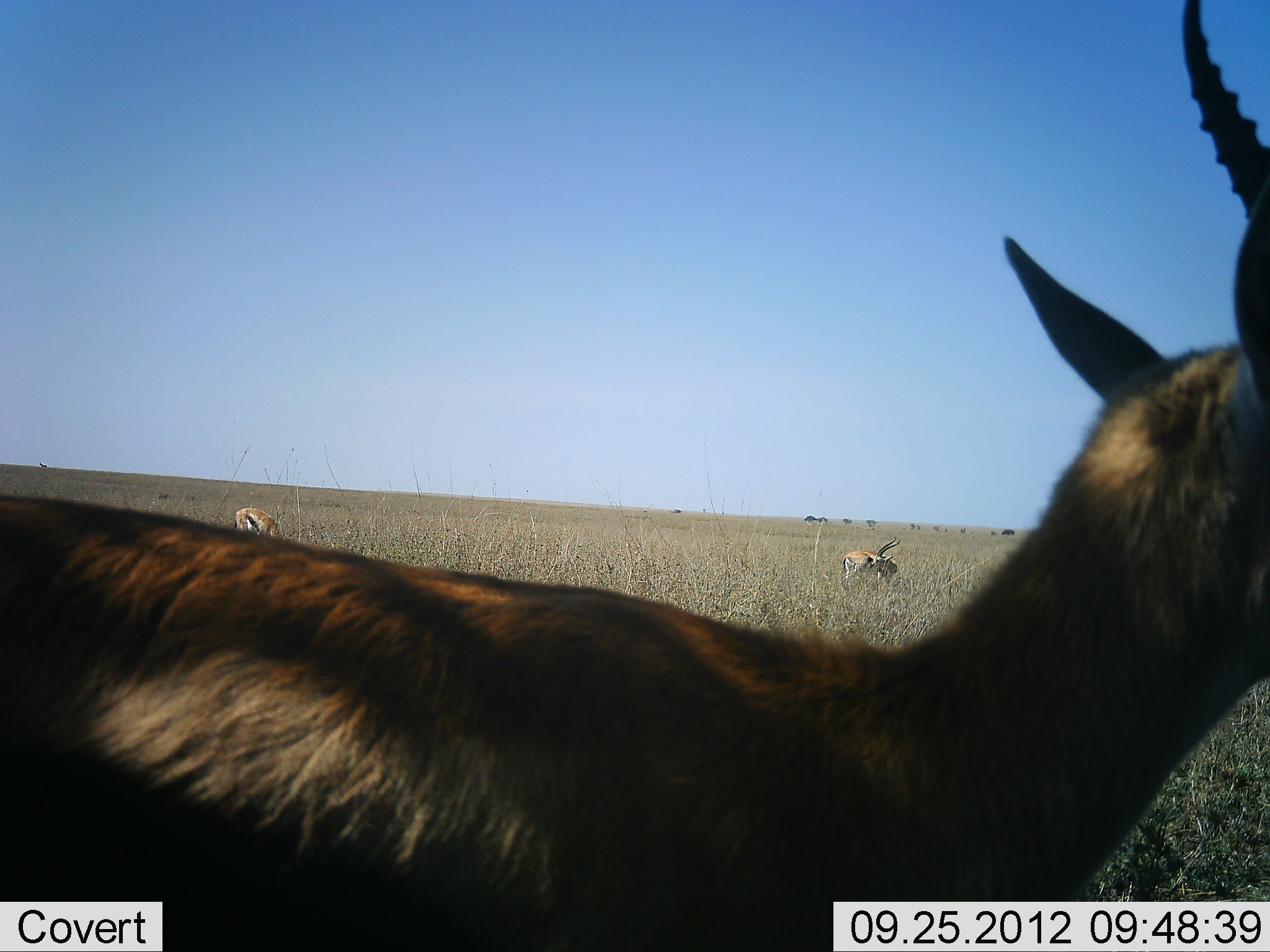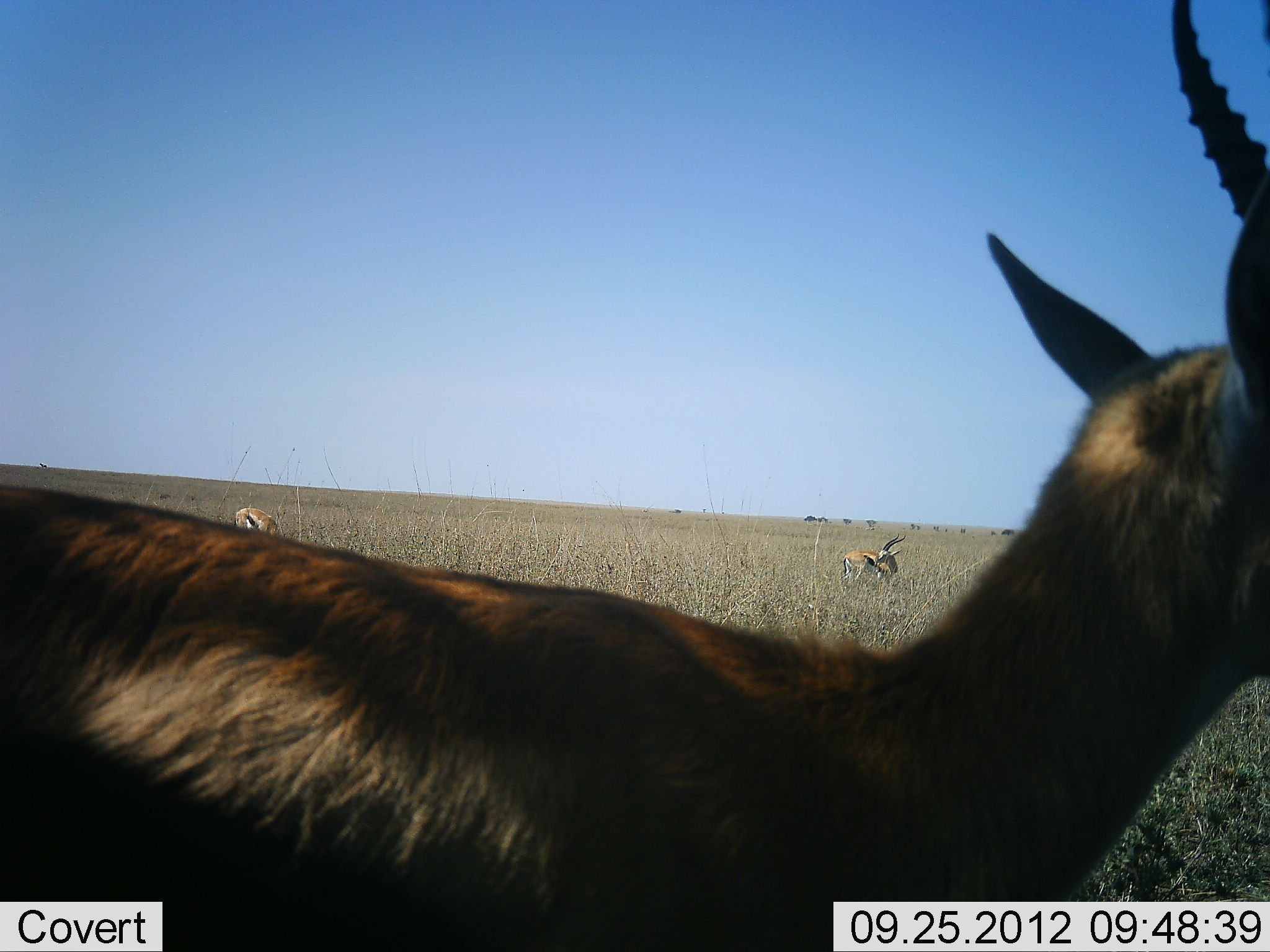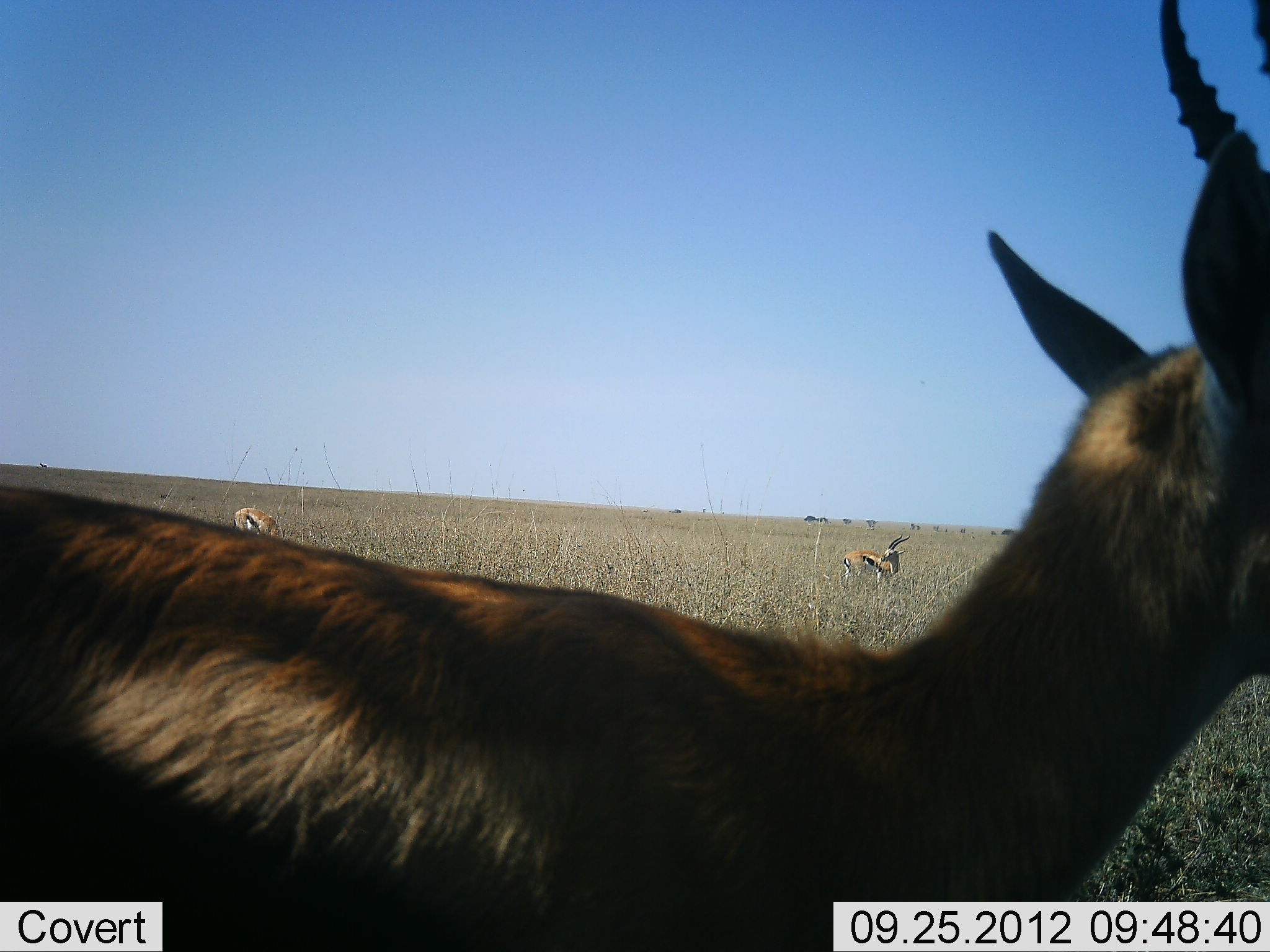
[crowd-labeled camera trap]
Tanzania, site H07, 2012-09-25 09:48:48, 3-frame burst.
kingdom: Animalia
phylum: Chordata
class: Mammalia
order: Artiodactyla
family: Bovidae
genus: Eudorcas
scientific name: Eudorcas thomsonii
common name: thomson's gazelle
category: gazellethomsons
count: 3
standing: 90%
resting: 10%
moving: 0%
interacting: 0%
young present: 0%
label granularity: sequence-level